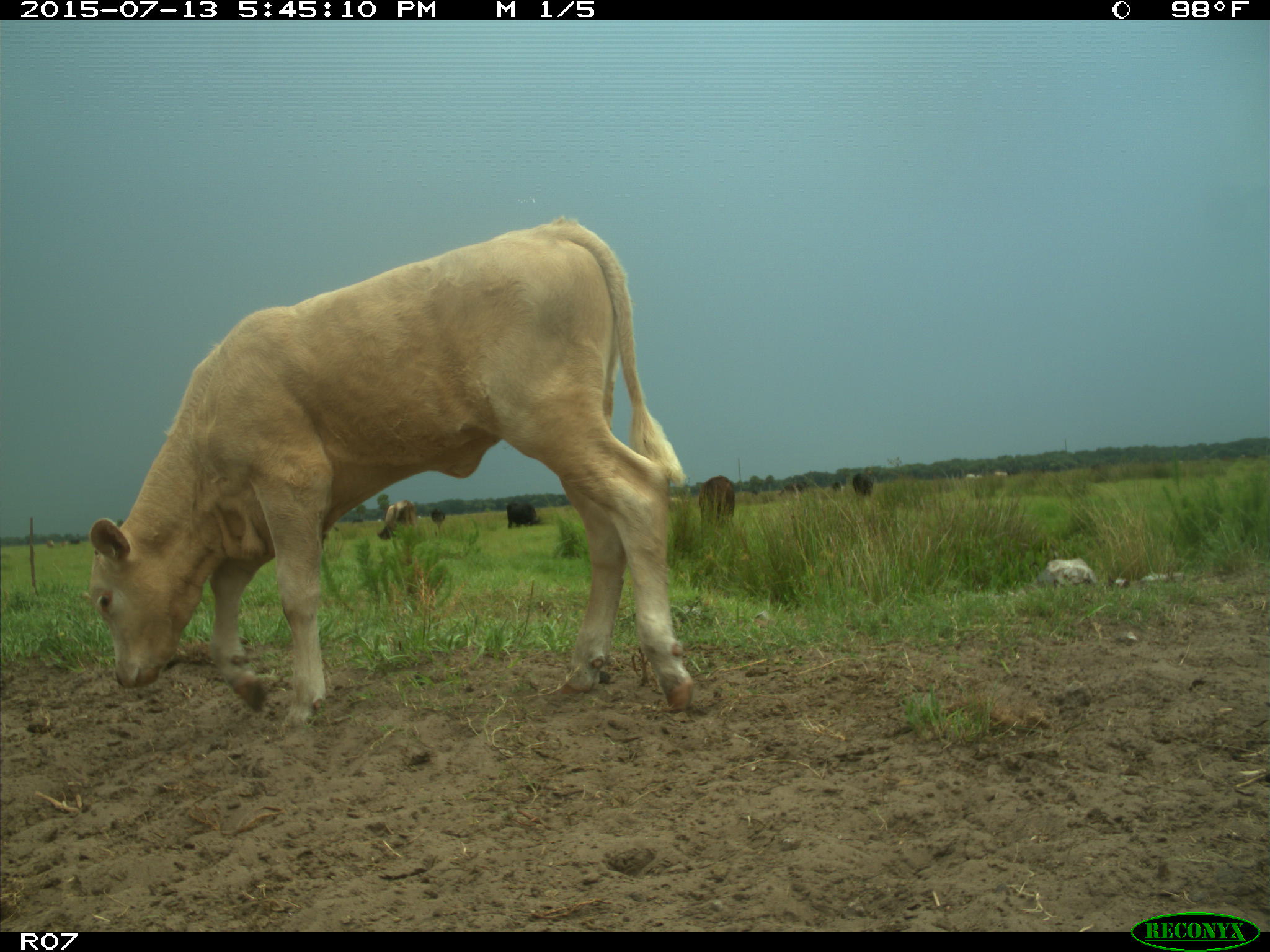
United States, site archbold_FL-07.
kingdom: Animalia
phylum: Chordata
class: Mammalia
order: Artiodactyla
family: Bovidae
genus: Bos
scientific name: Bos taurus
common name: domestic cow